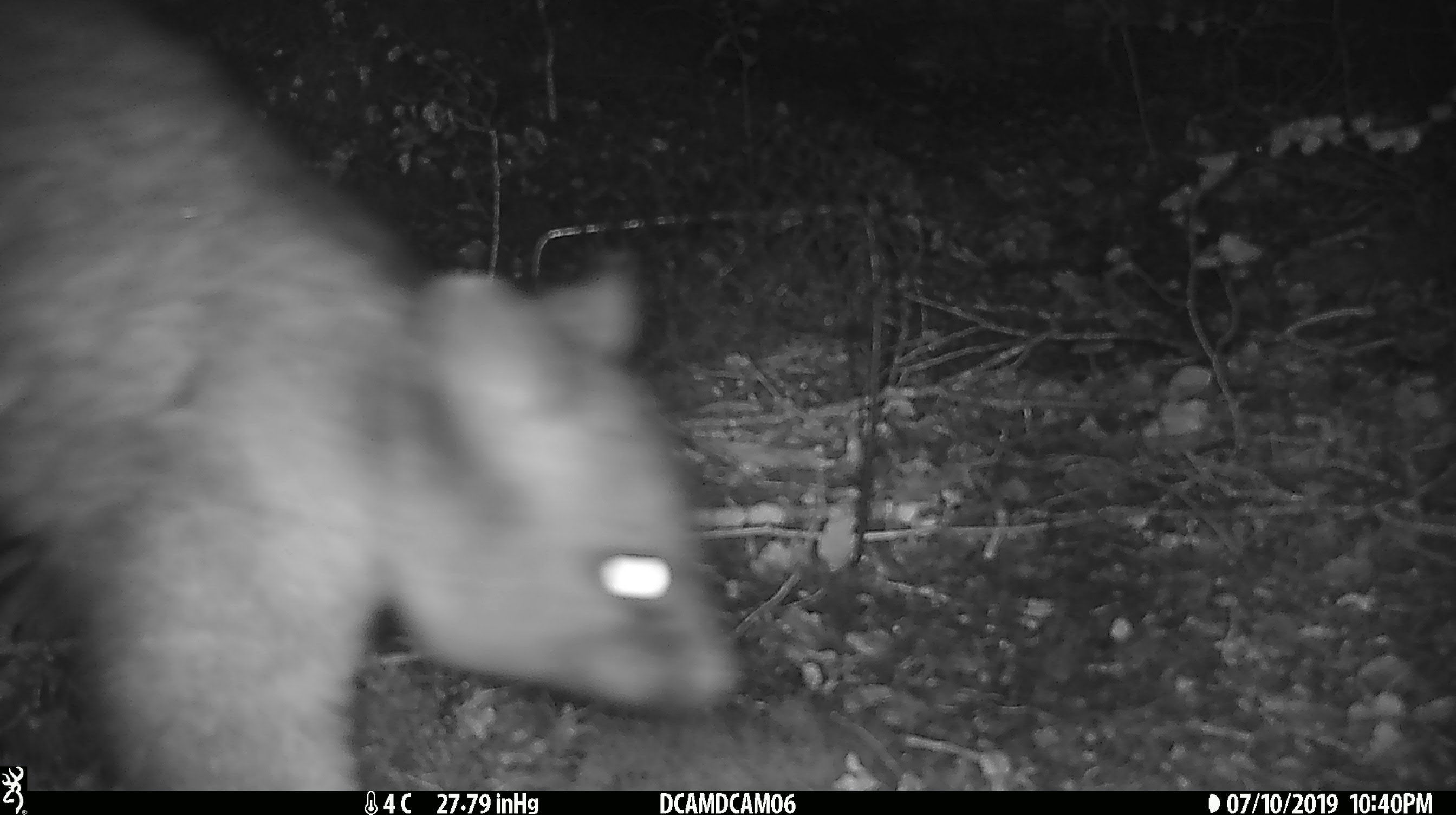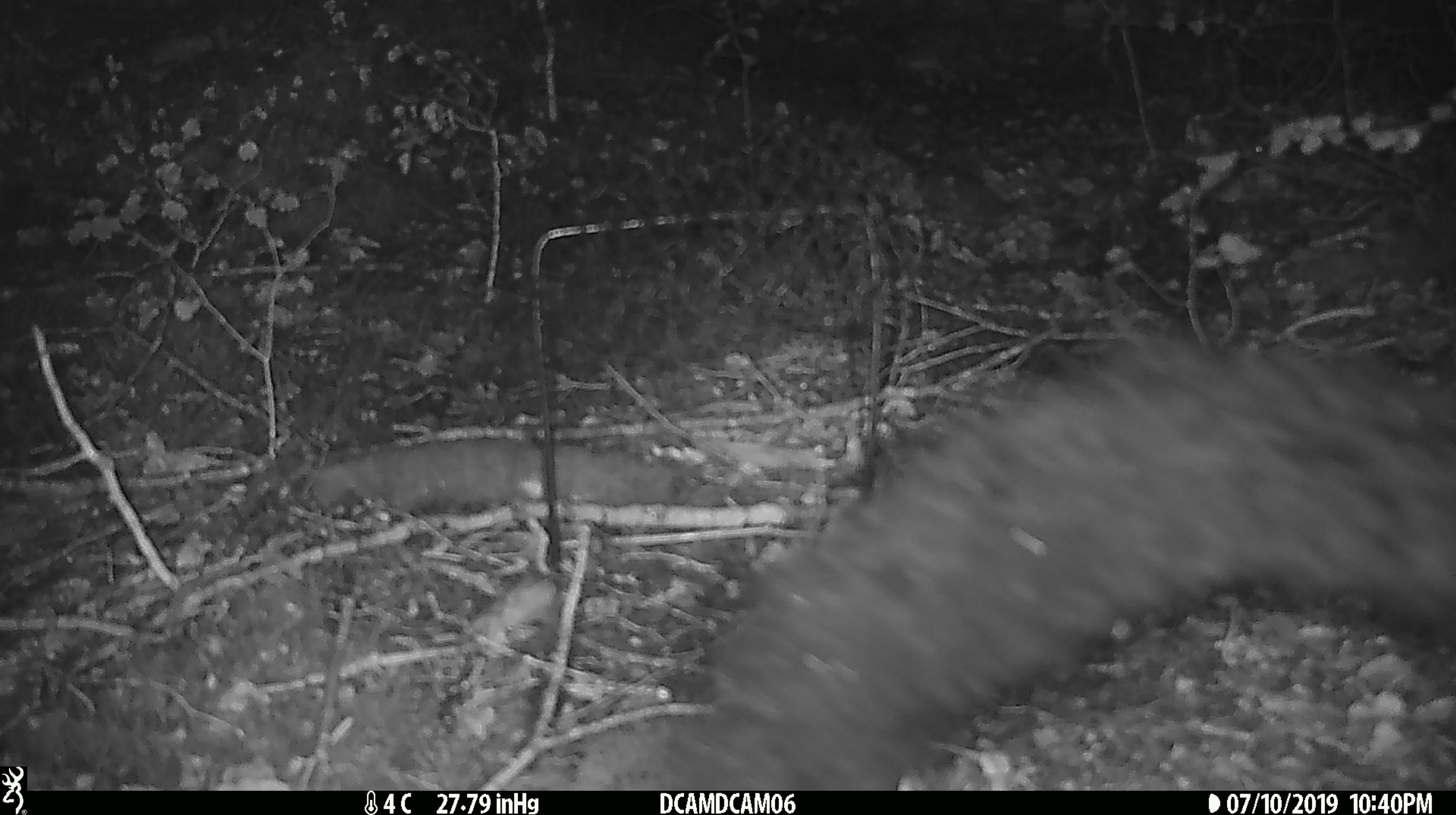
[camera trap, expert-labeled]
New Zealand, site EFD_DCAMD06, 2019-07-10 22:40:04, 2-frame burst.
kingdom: Animalia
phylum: Chordata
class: Mammalia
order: Diprotodontia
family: Phalangeridae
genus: Trichosurus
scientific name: Trichosurus vulpecula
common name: common brushtail possum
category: possum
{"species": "possum (common brushtail possum) (Trichosurus vulpecula)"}